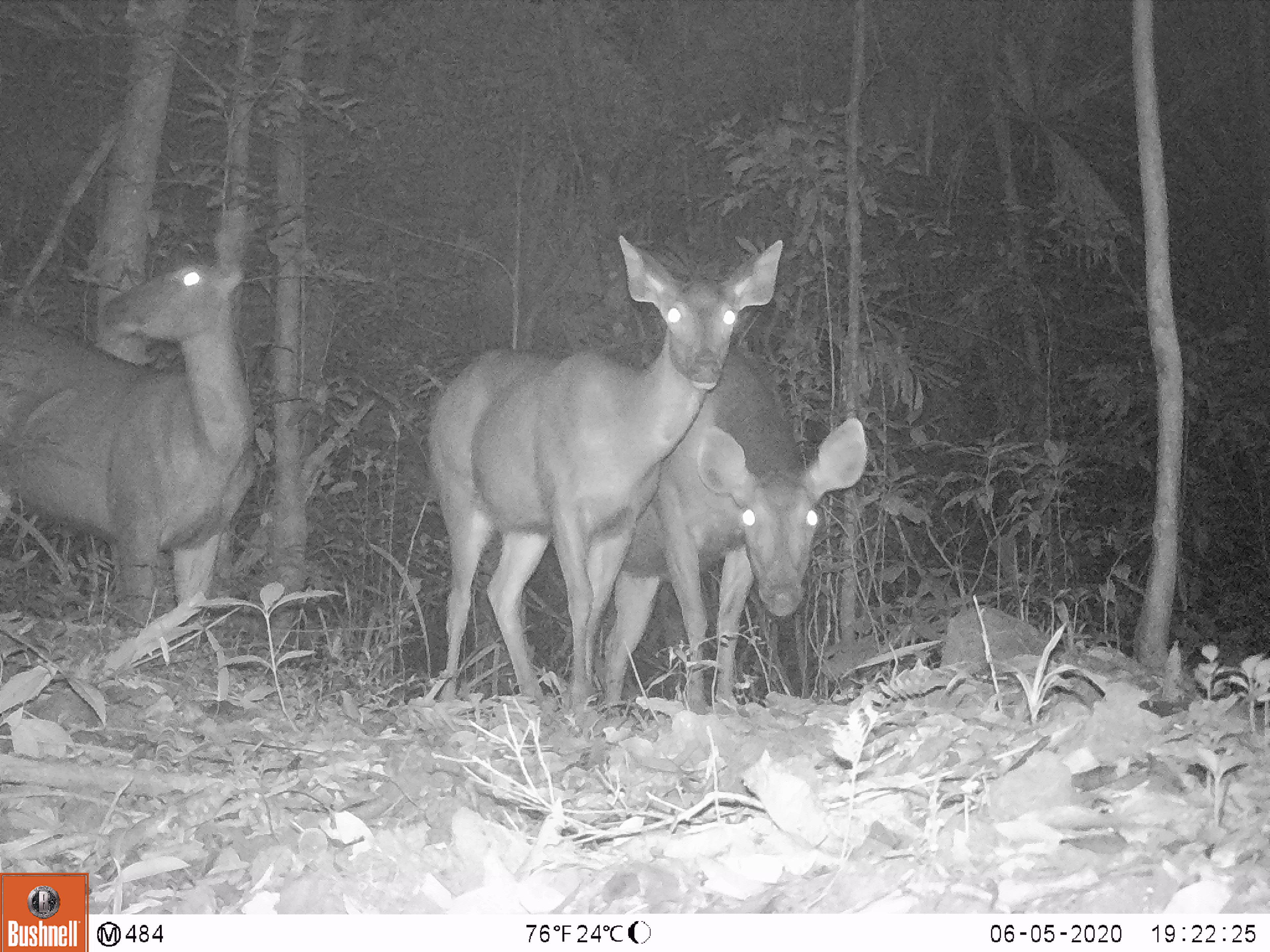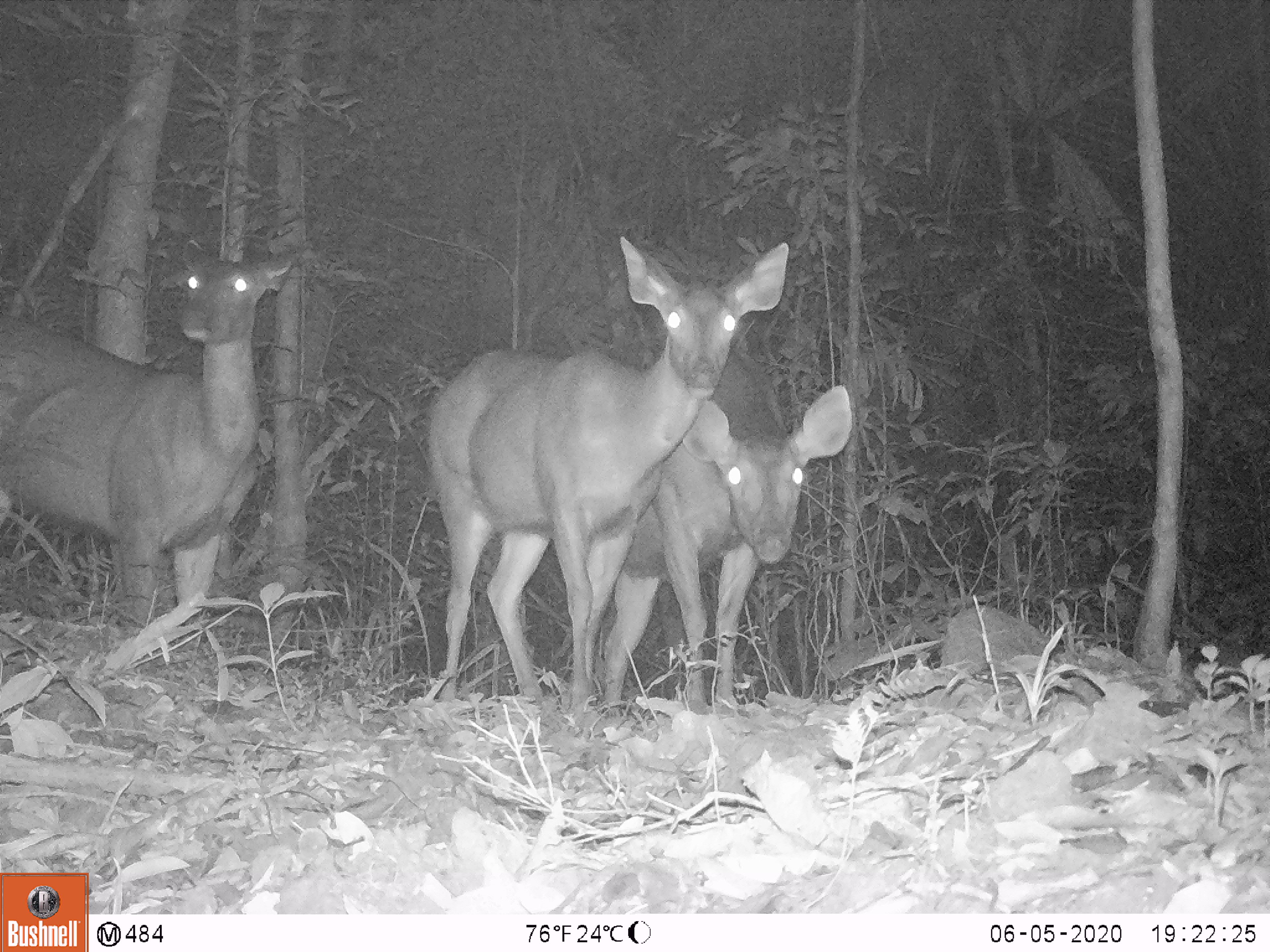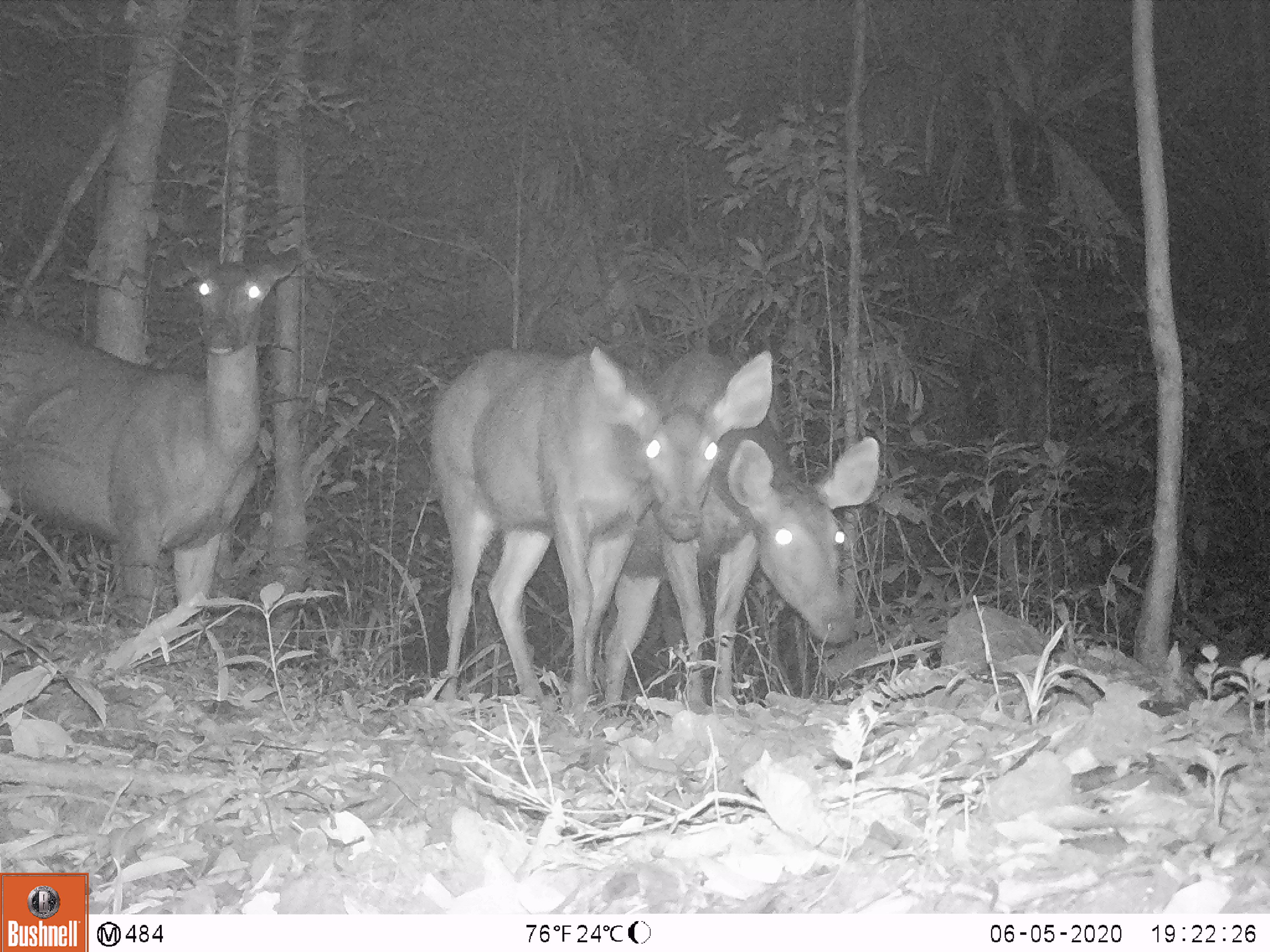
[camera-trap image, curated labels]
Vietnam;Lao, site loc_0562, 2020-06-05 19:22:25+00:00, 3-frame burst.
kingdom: Animalia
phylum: Chordata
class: Mammalia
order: Artiodactyla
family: Cervidae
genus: Rusa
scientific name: Rusa unicolor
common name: sambar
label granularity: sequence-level